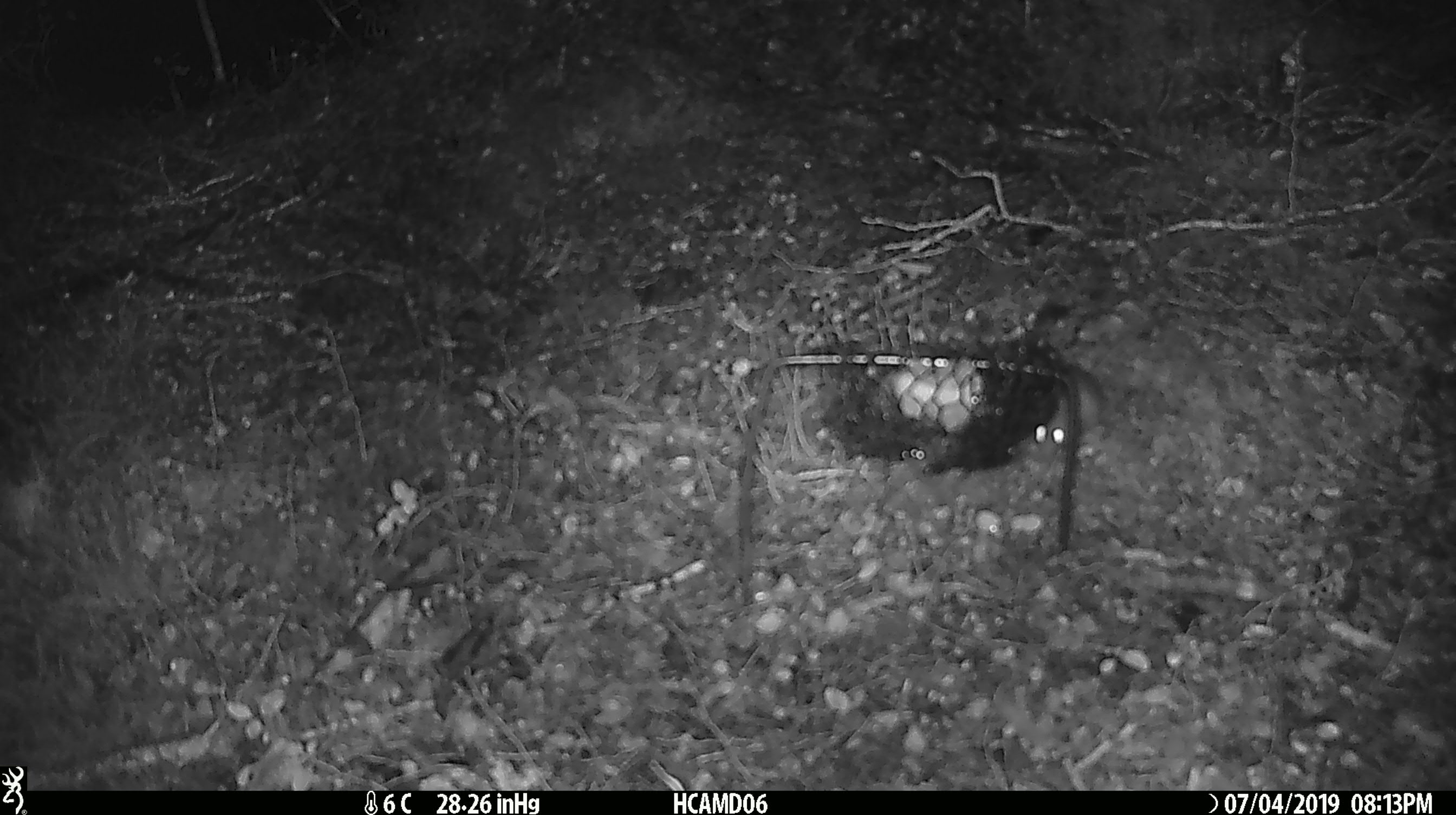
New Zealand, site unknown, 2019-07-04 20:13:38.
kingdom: Animalia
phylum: Chordata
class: Mammalia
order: Rodentia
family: Muridae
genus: Mus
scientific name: Mus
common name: mouse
Mouse (Mus).